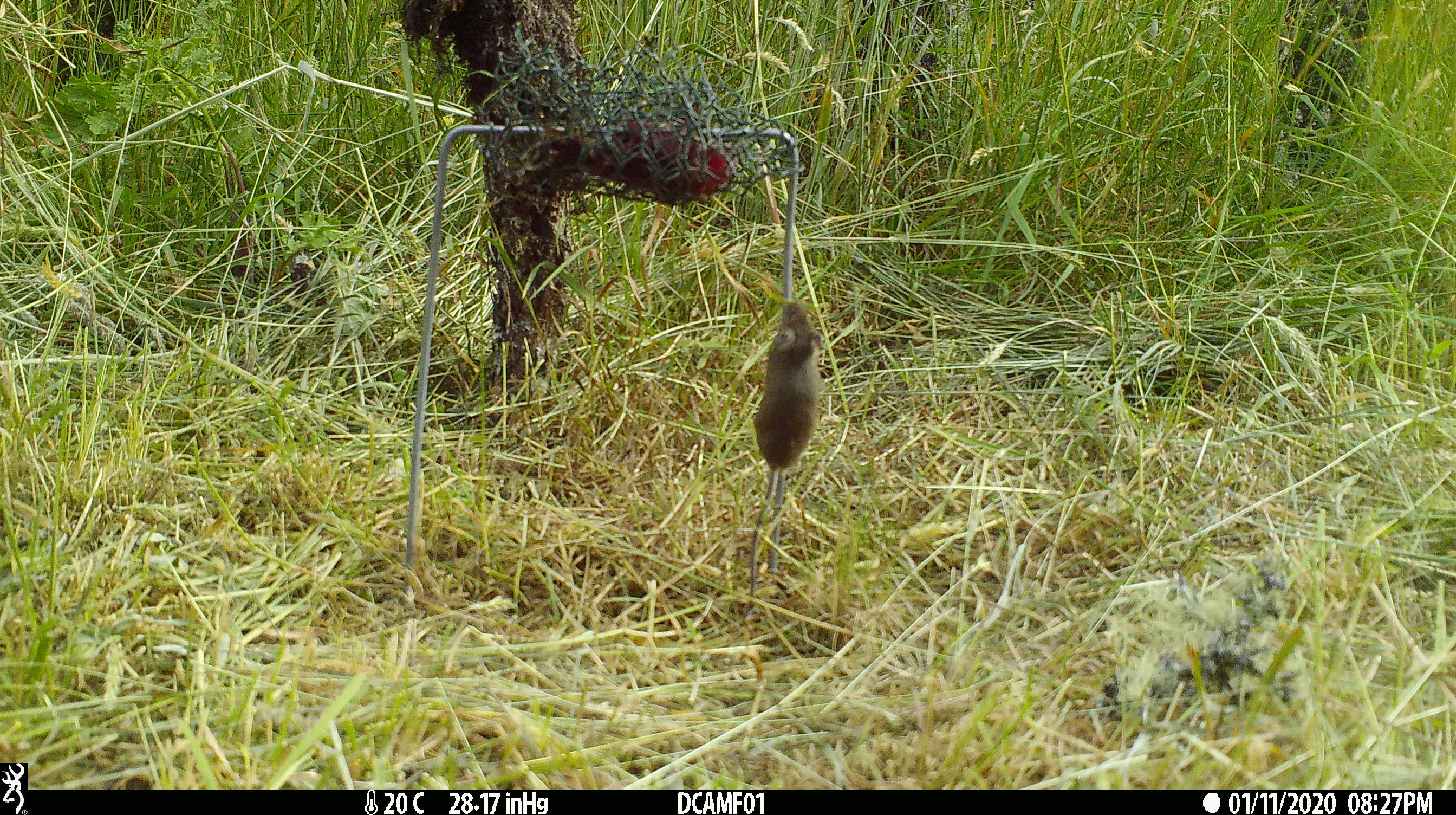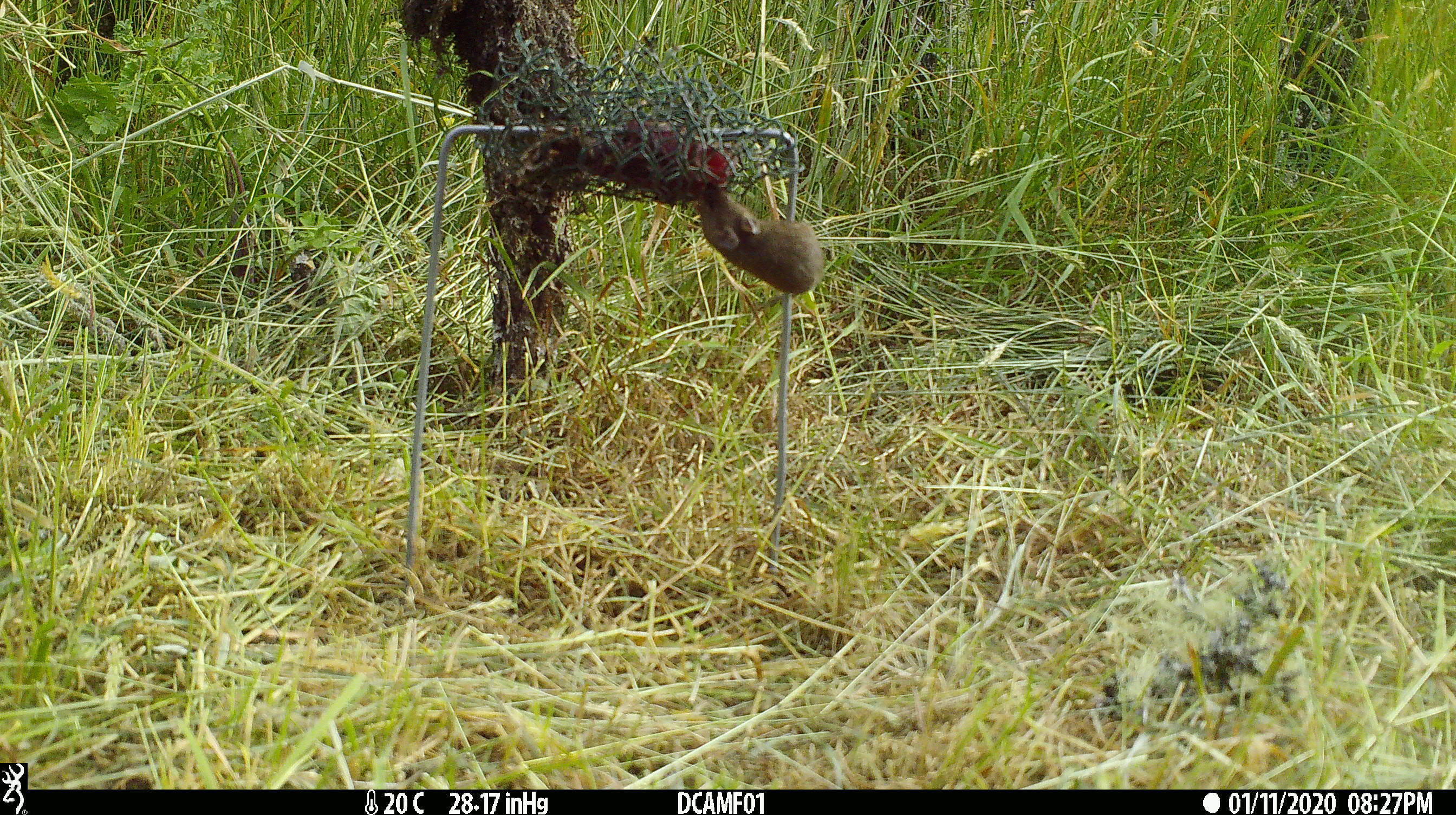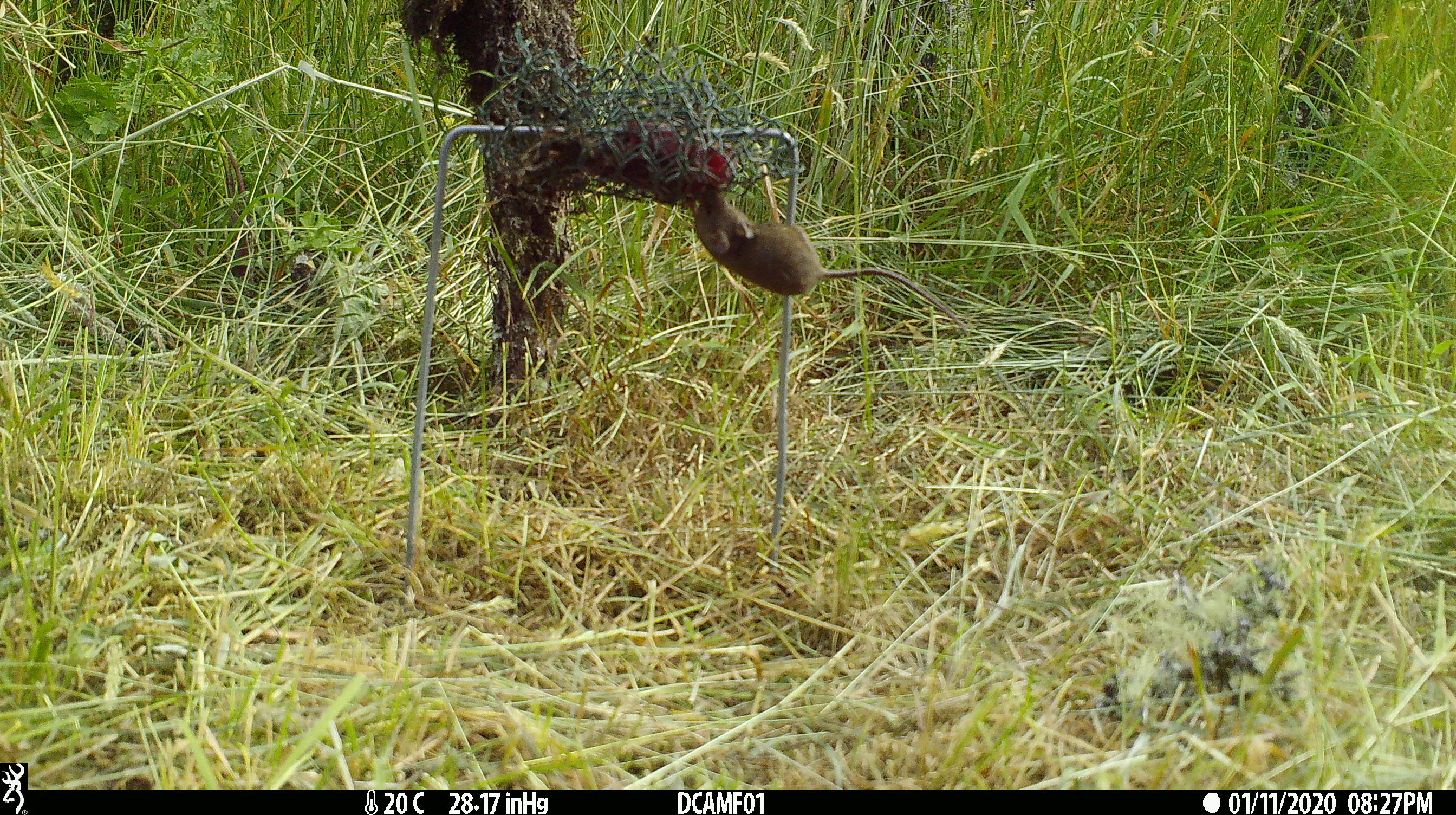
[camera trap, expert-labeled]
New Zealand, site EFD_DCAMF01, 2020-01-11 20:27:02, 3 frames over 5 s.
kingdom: Animalia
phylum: Chordata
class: Mammalia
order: Rodentia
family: Muridae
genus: Mus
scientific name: Mus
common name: mouse